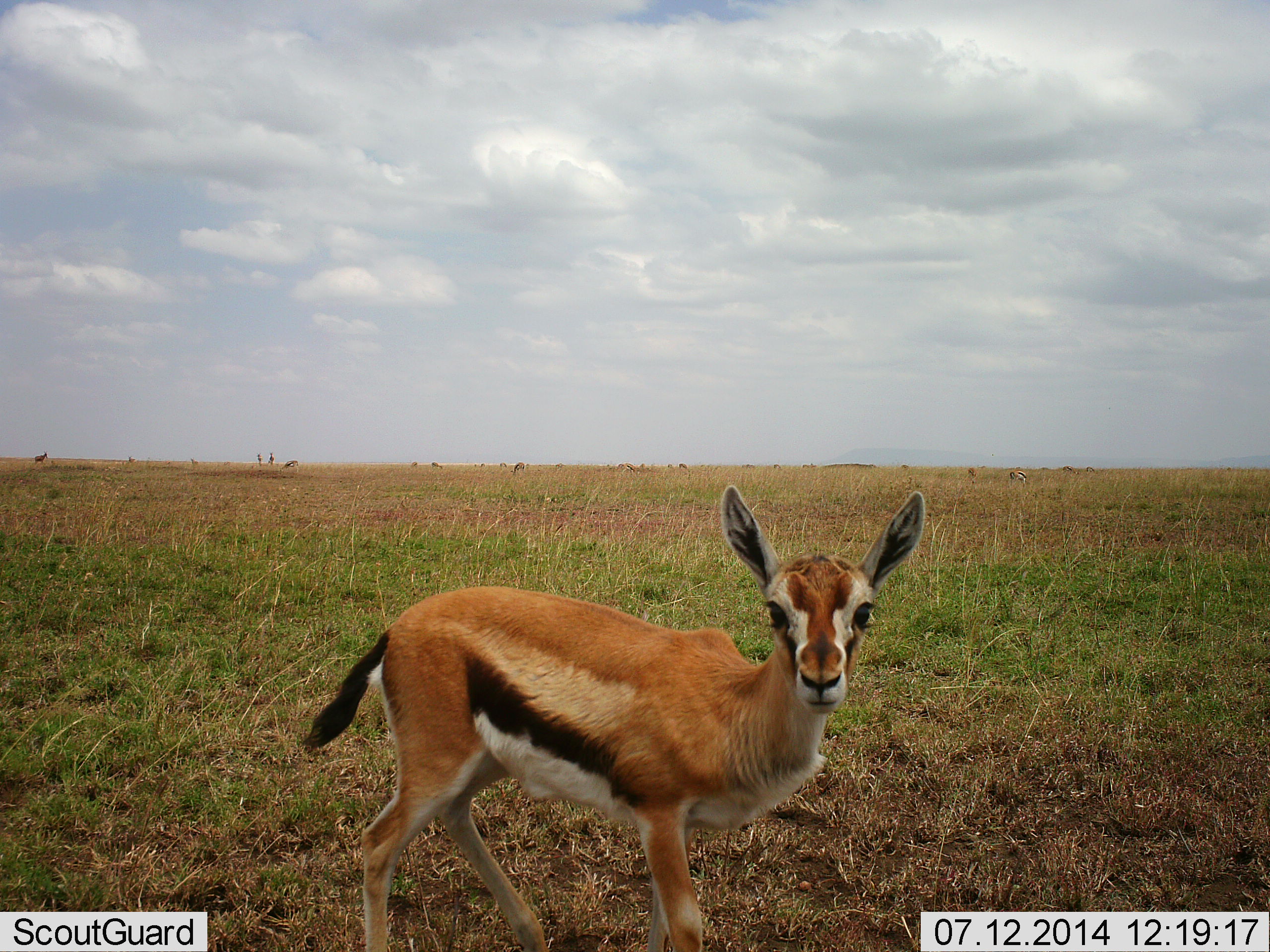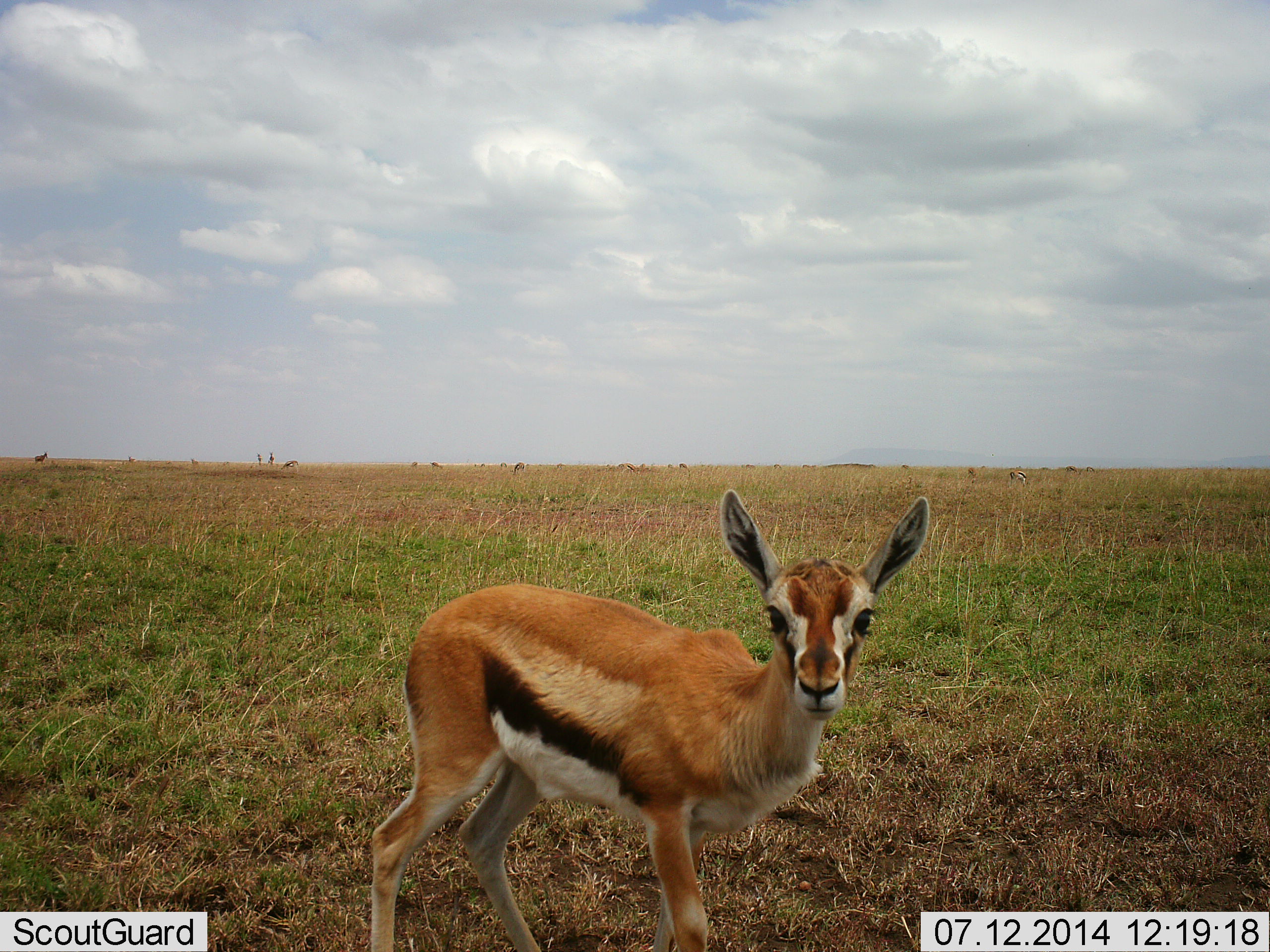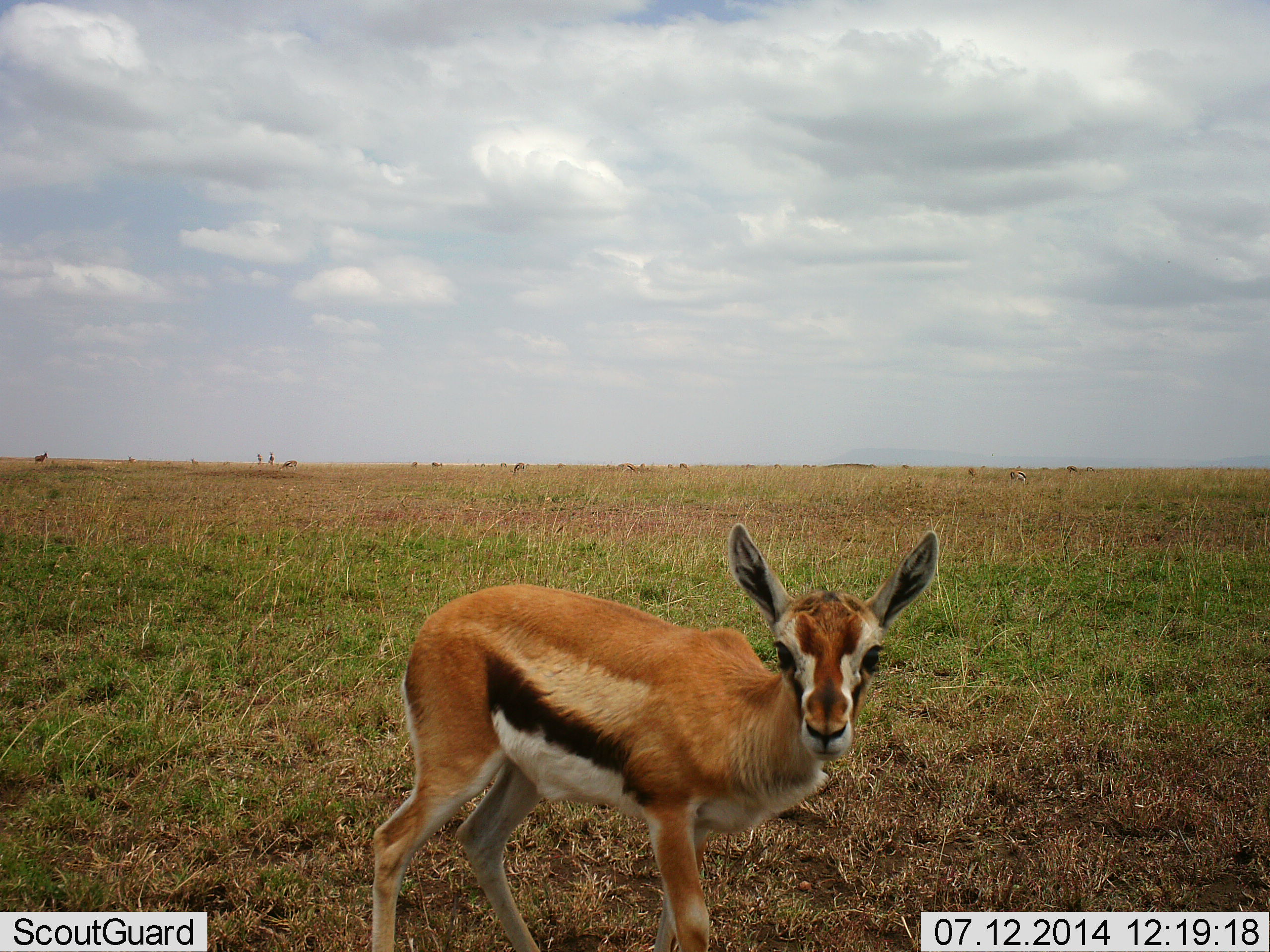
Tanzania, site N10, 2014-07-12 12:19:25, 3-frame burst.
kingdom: Animalia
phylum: Chordata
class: Mammalia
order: Artiodactyla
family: Bovidae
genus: Eudorcas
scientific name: Eudorcas thomsonii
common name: thomson's gazelle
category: gazellethomsons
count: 1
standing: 100%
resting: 0%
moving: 0%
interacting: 0%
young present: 0%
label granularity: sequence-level